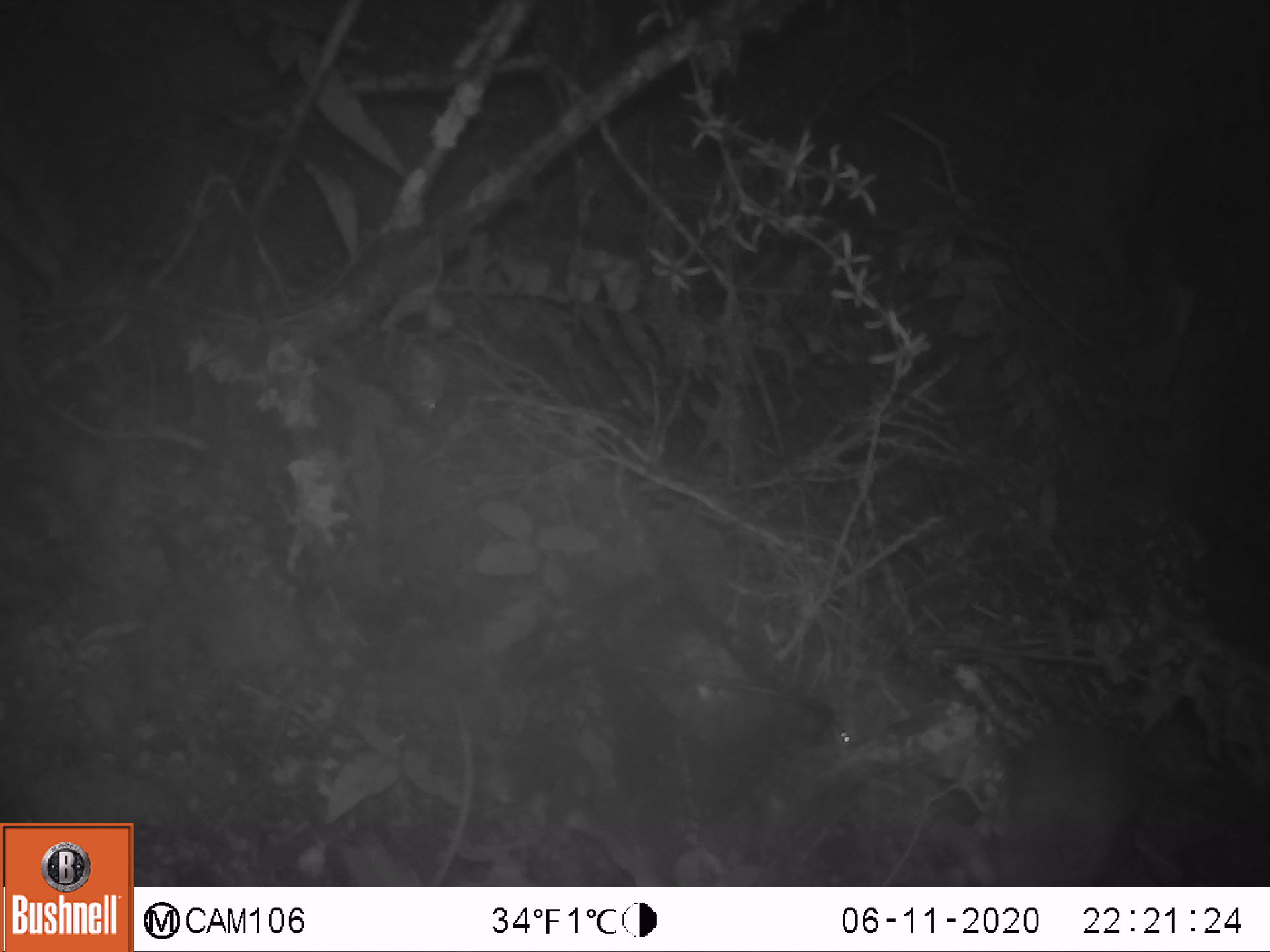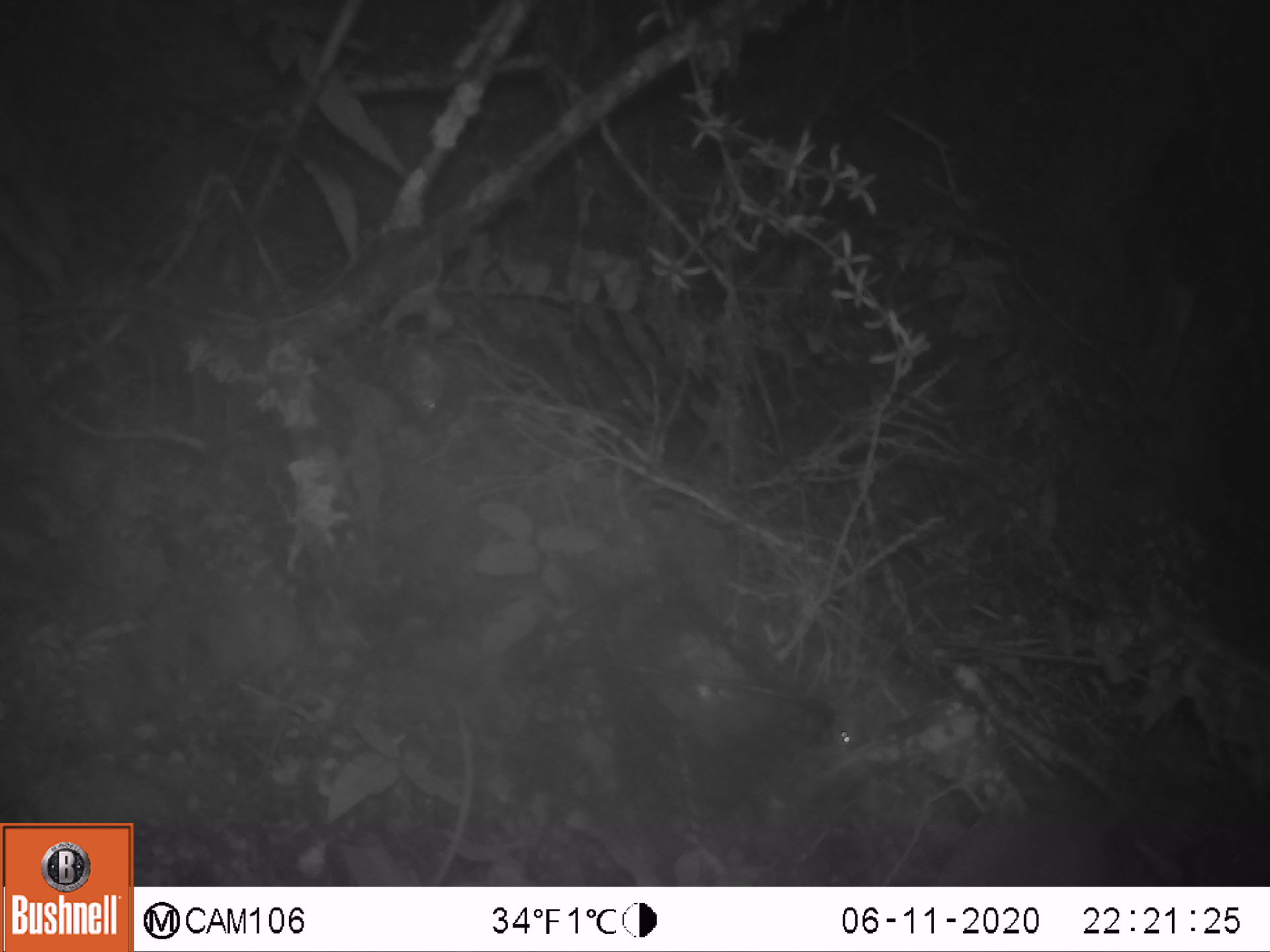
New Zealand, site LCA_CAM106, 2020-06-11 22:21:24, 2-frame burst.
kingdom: Animalia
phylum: Chordata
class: Mammalia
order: Carnivora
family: Mustelidae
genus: Mustela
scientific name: Mustela erminea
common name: stoat